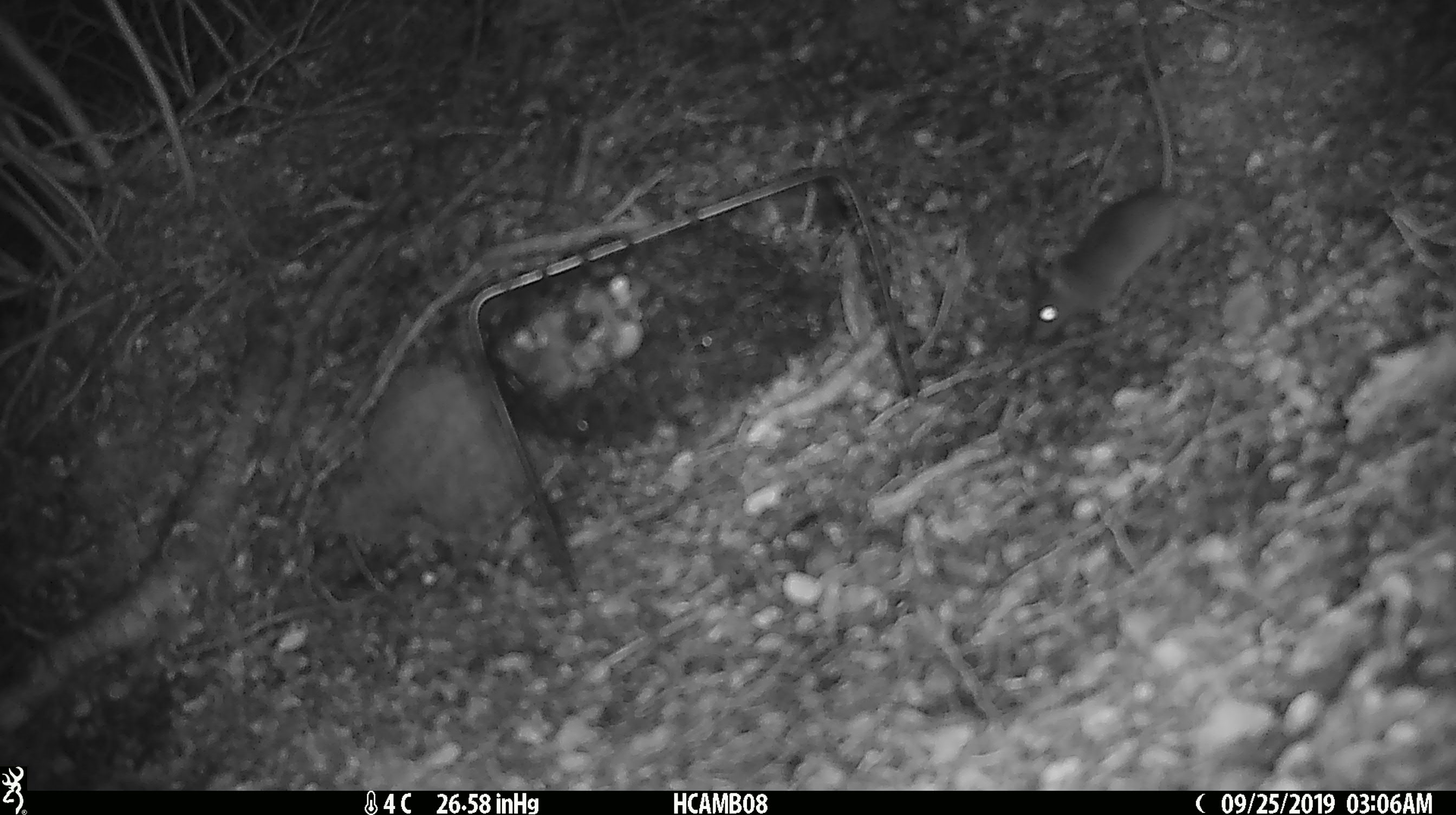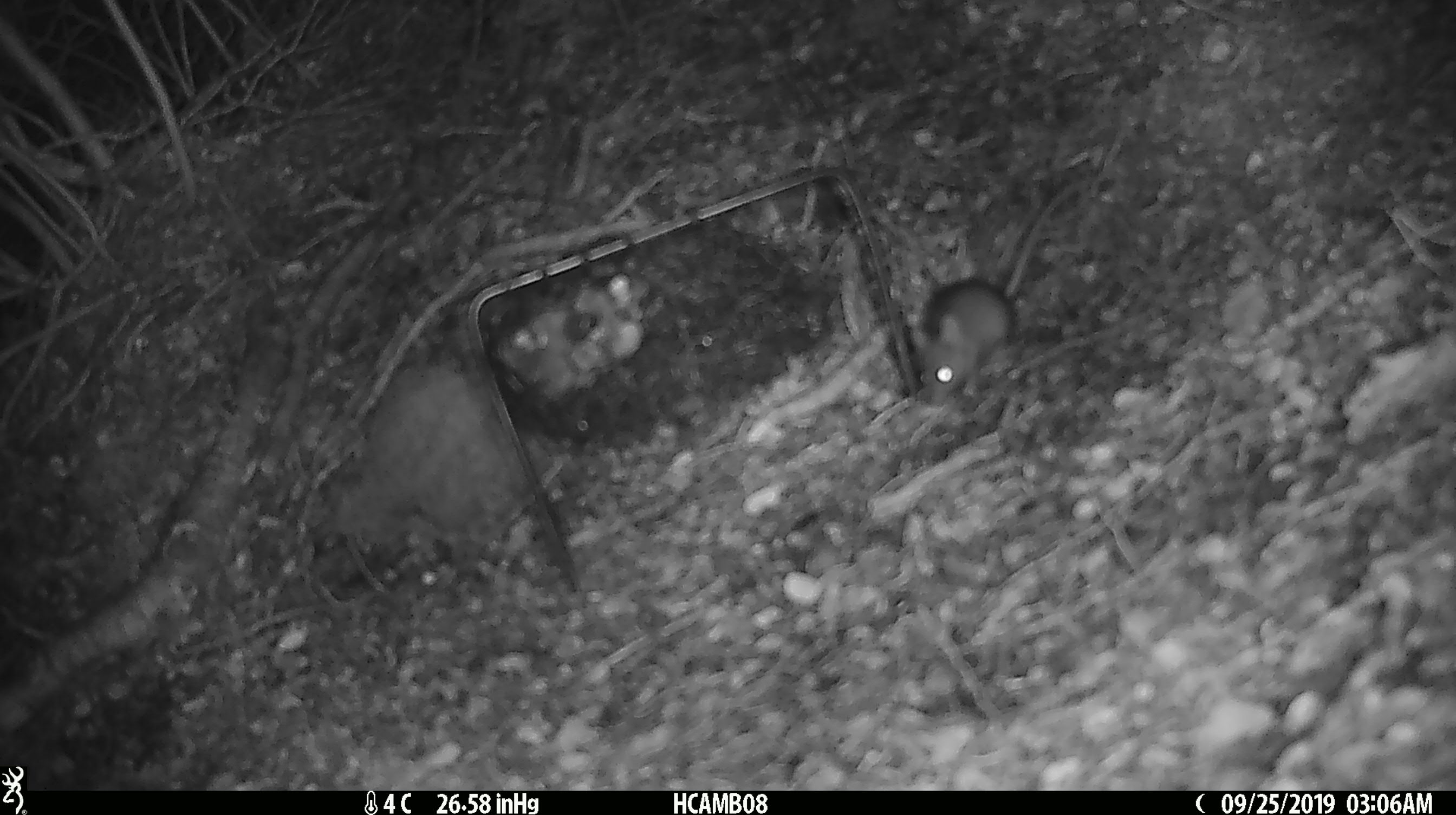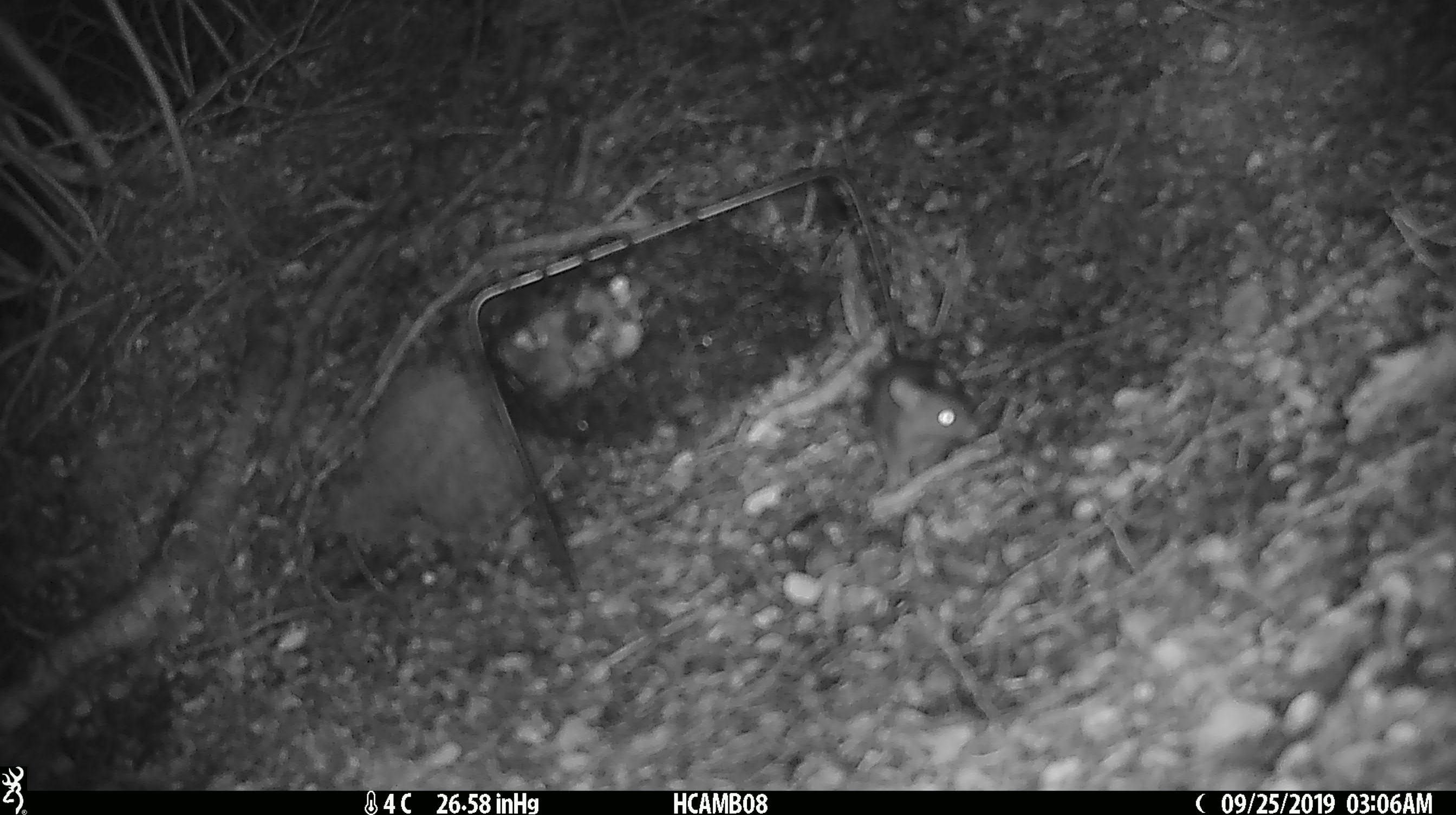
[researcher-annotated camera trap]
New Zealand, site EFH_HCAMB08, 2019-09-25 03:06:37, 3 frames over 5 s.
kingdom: Animalia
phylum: Chordata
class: Mammalia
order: Rodentia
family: Muridae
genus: Mus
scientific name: Mus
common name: mouse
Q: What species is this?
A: Mouse (Mus).